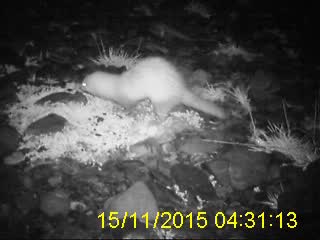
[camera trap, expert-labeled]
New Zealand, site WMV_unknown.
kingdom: Animalia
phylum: Chordata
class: Mammalia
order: Carnivora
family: Mustelidae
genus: Mustela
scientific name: Mustela furo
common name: ferret